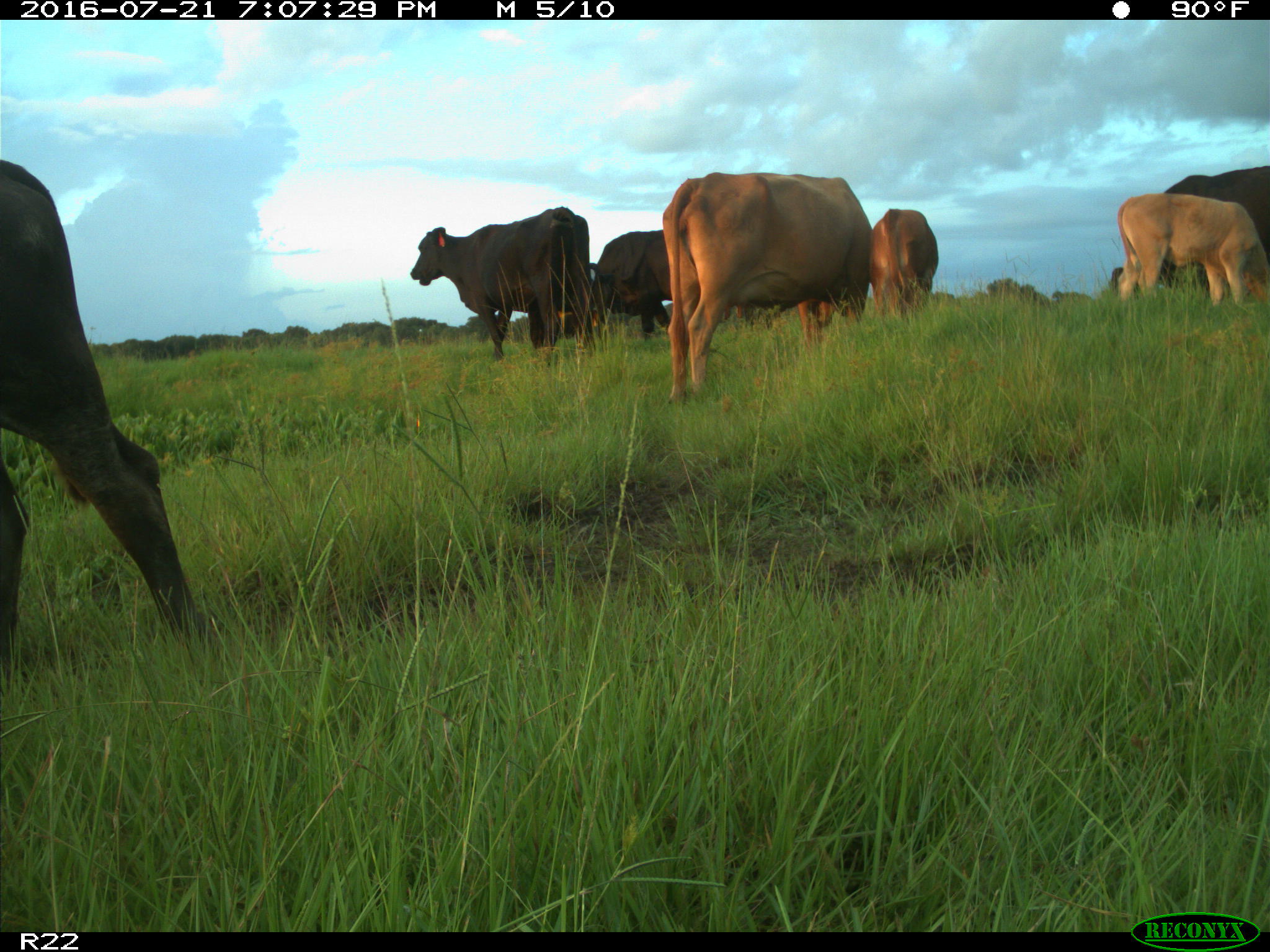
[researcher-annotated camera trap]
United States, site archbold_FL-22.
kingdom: Animalia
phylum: Chordata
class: Mammalia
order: Artiodactyla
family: Bovidae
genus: Bos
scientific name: Bos taurus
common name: domestic cow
Bos taurus (domestic cow).